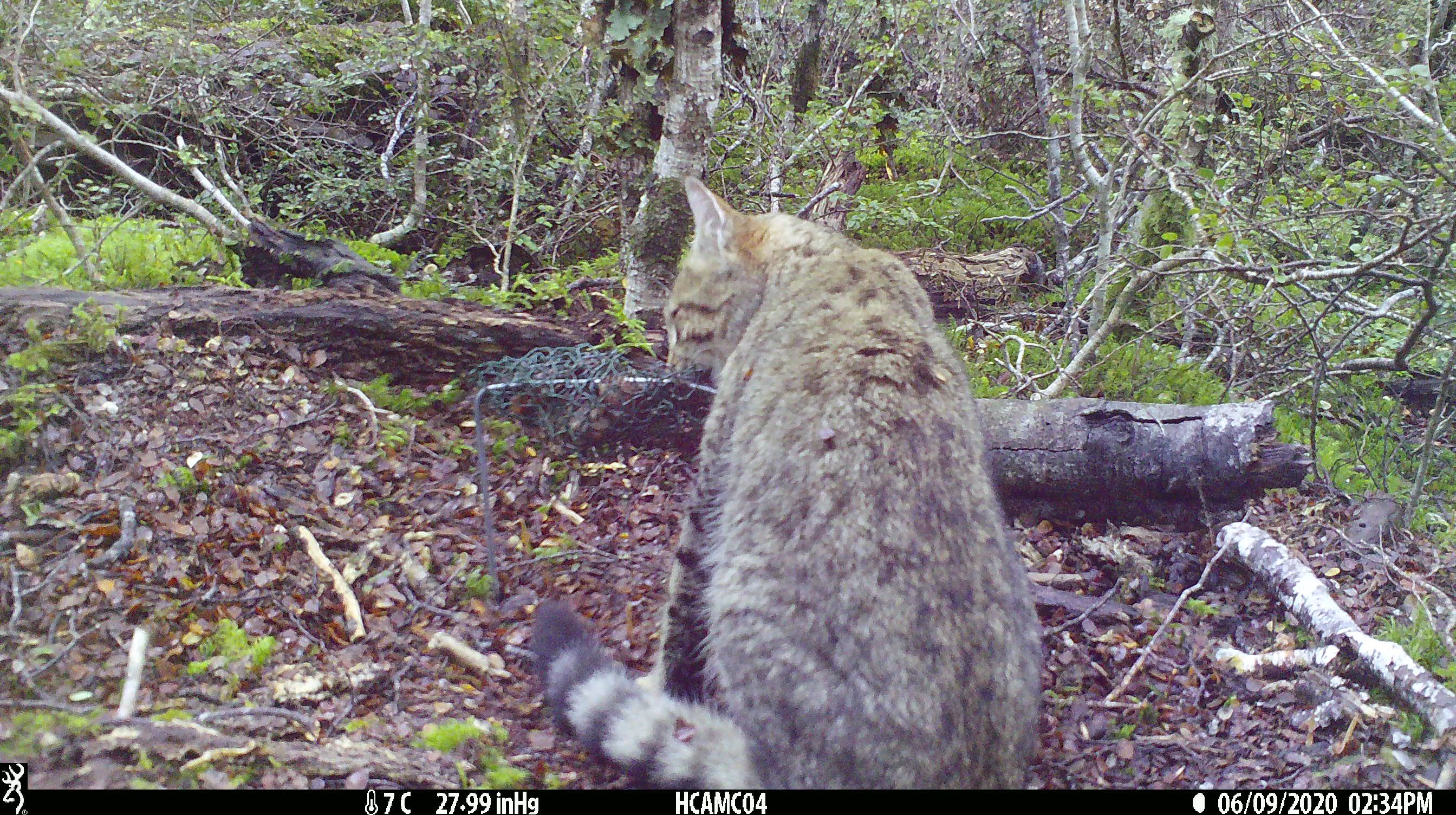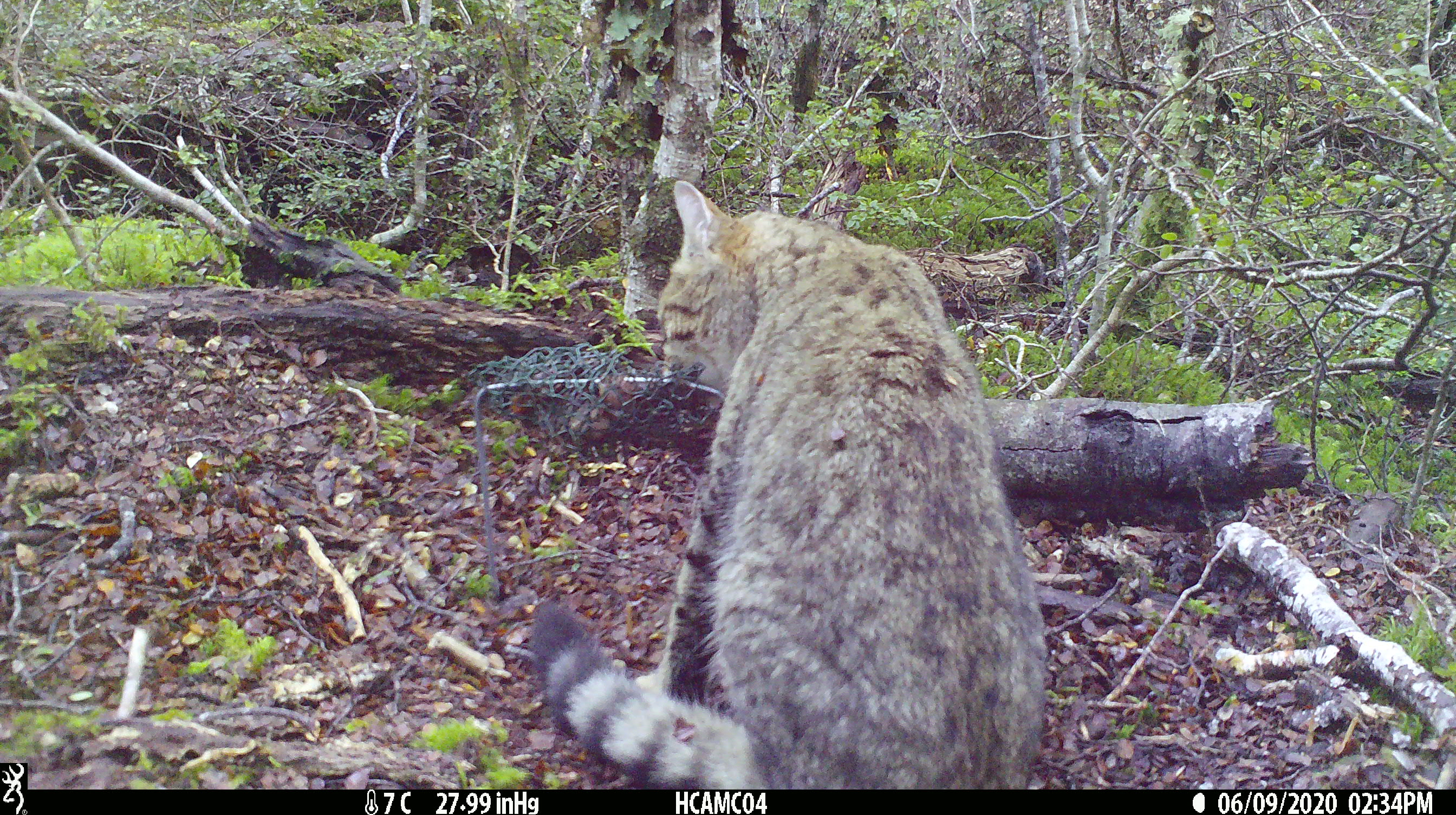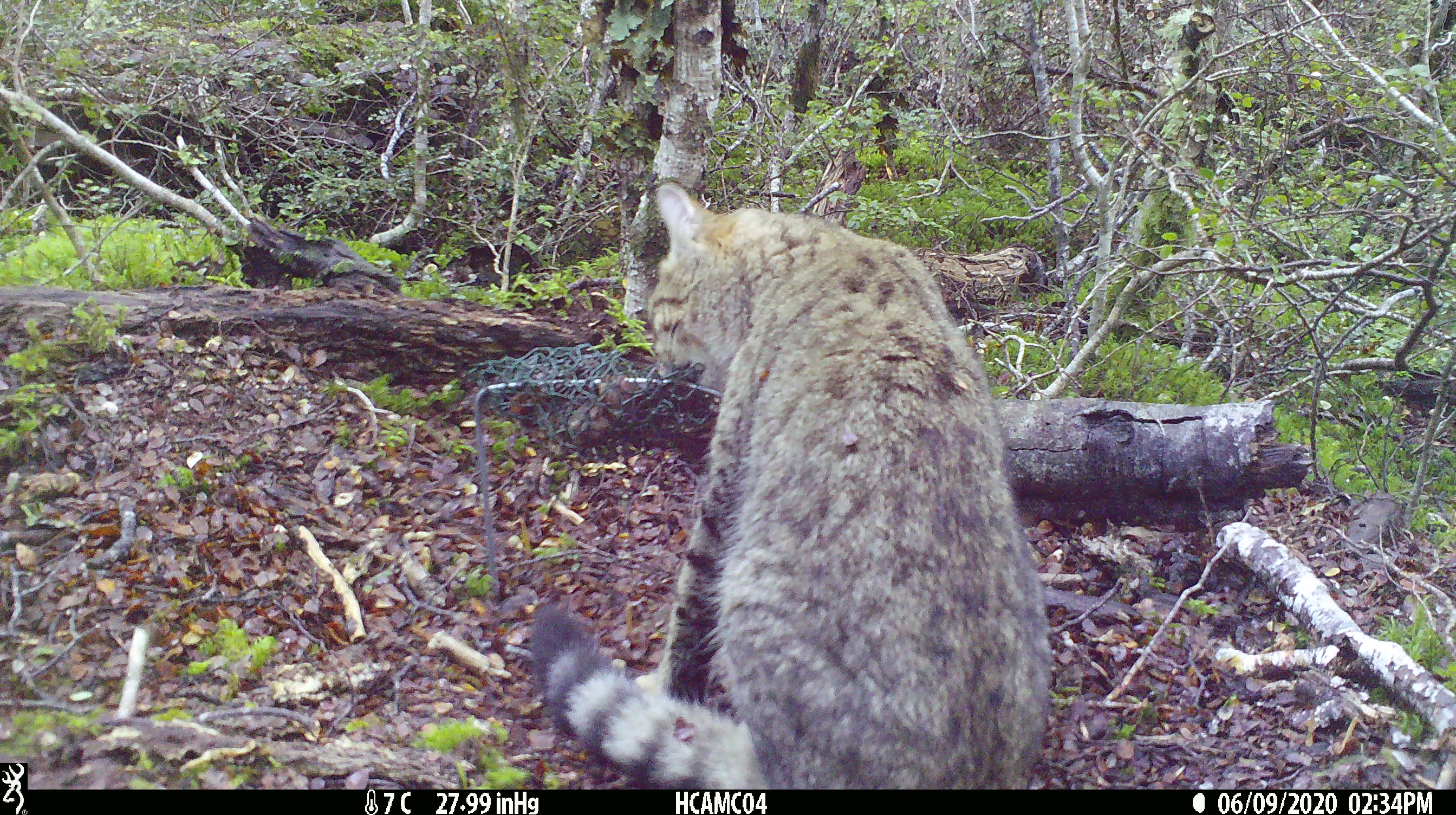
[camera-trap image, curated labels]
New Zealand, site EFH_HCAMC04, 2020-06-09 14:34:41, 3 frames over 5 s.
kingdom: Animalia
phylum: Chordata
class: Mammalia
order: Carnivora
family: Felidae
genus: Felis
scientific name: Felis catus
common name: domestic cat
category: cat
Cat (domestic cat) (Felis catus).